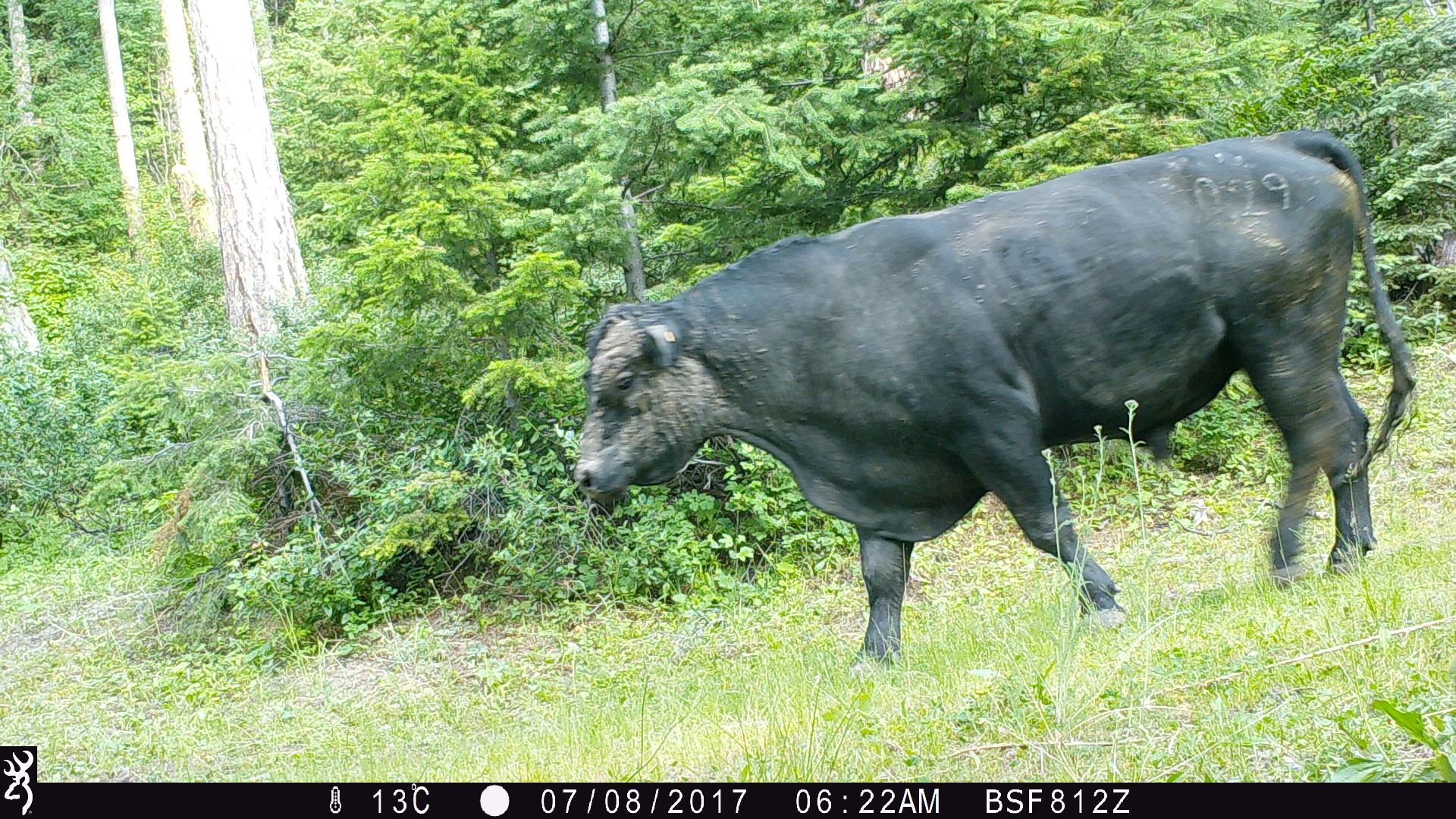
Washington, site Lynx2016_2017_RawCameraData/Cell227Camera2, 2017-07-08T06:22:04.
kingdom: Animalia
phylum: Chordata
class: Mammalia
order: Artiodactyla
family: Bovidae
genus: Bos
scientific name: Bos taurus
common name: domestic cattle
Domestic cattle (Bos taurus). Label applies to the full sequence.